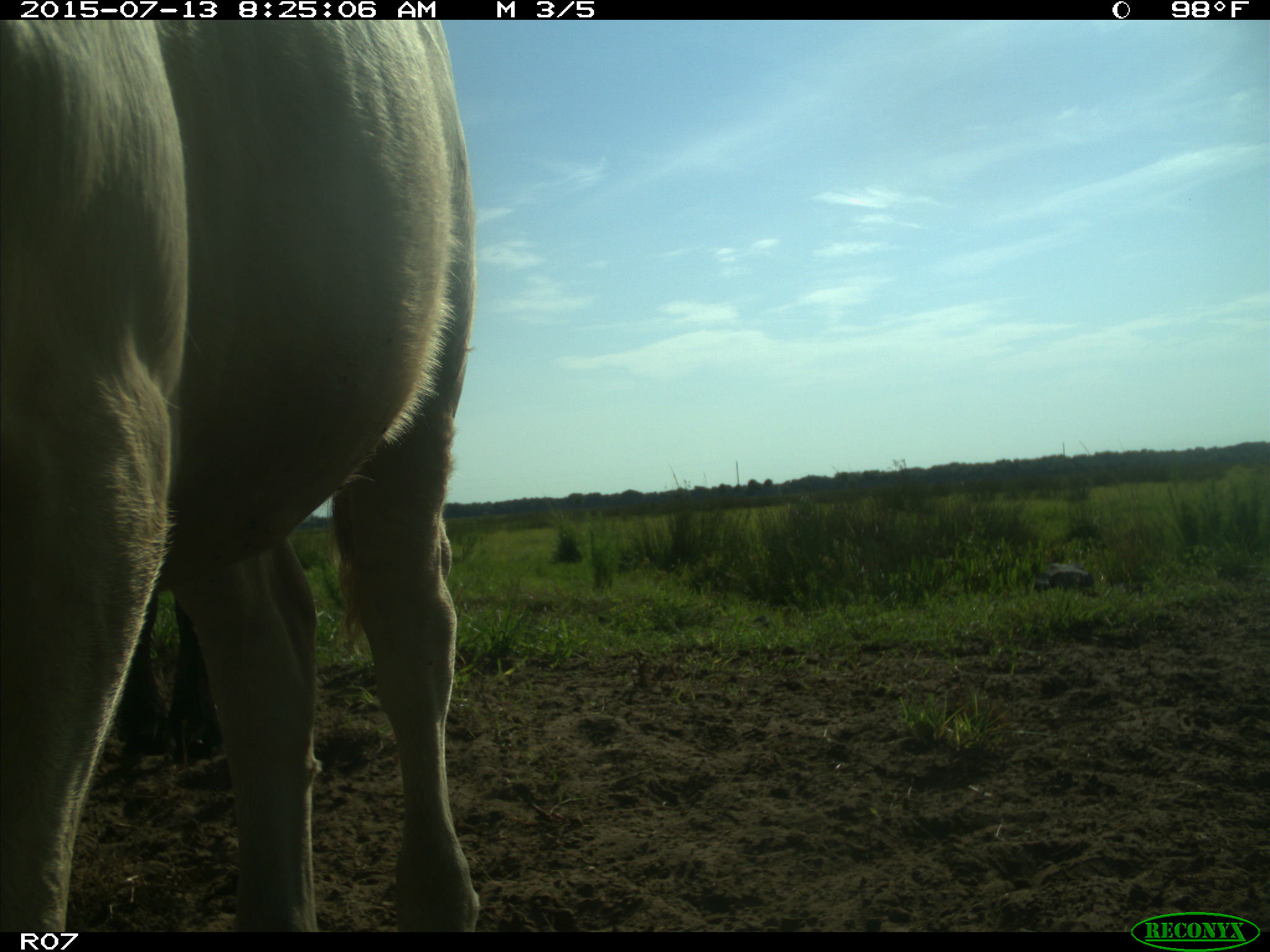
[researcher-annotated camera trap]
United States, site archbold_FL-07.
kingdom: Animalia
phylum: Chordata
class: Mammalia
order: Artiodactyla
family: Bovidae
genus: Bos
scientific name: Bos taurus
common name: domestic cow